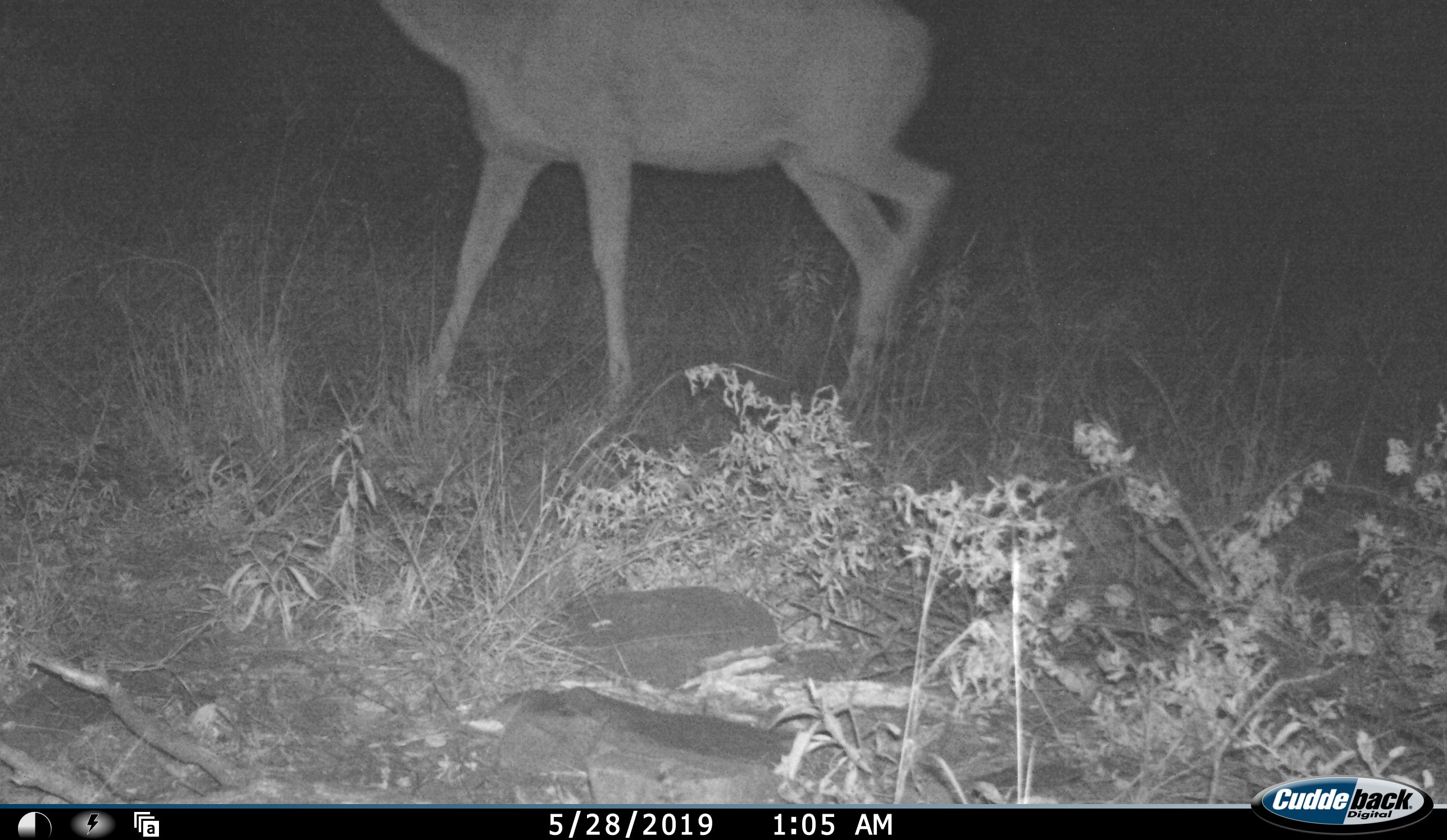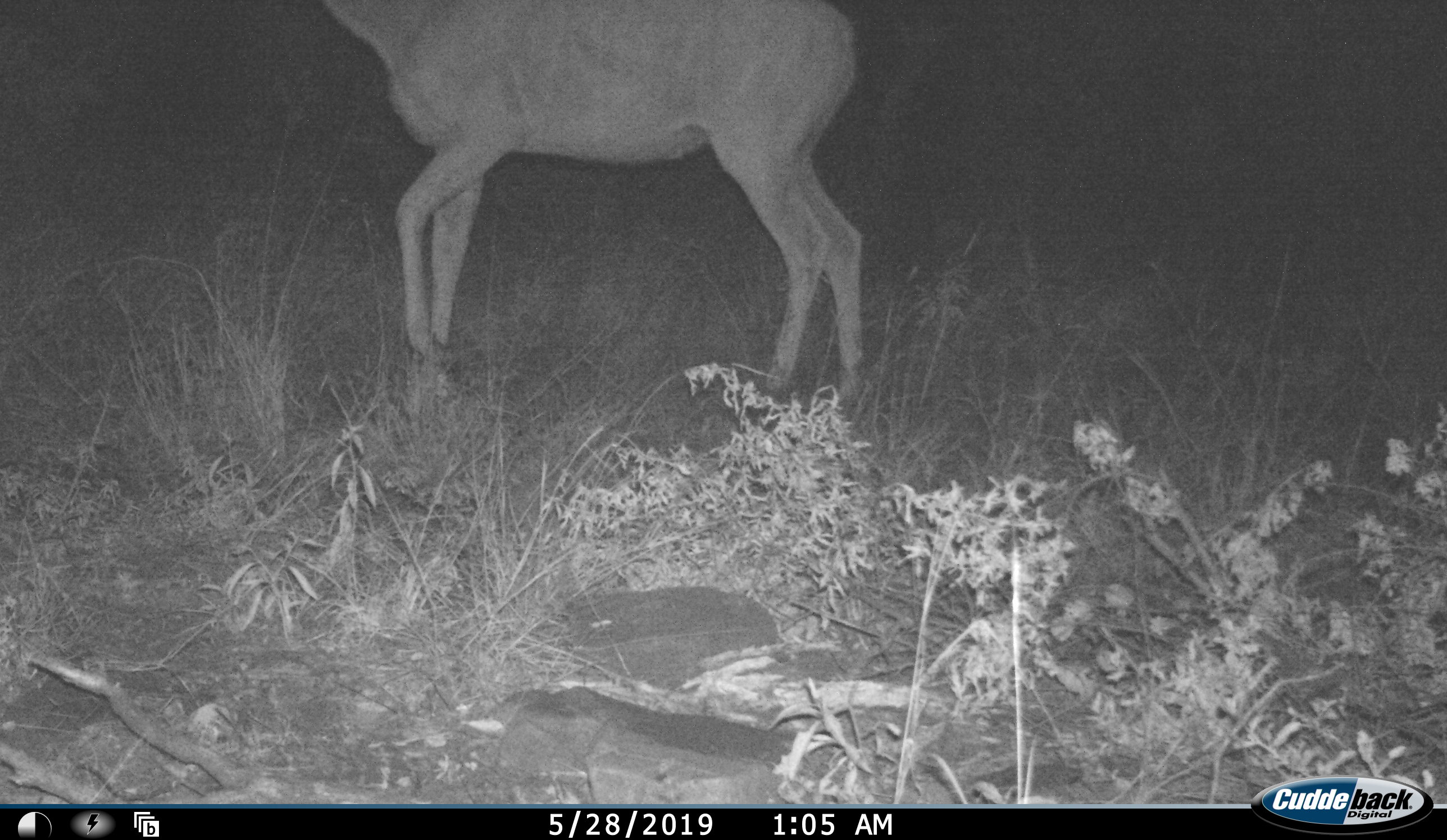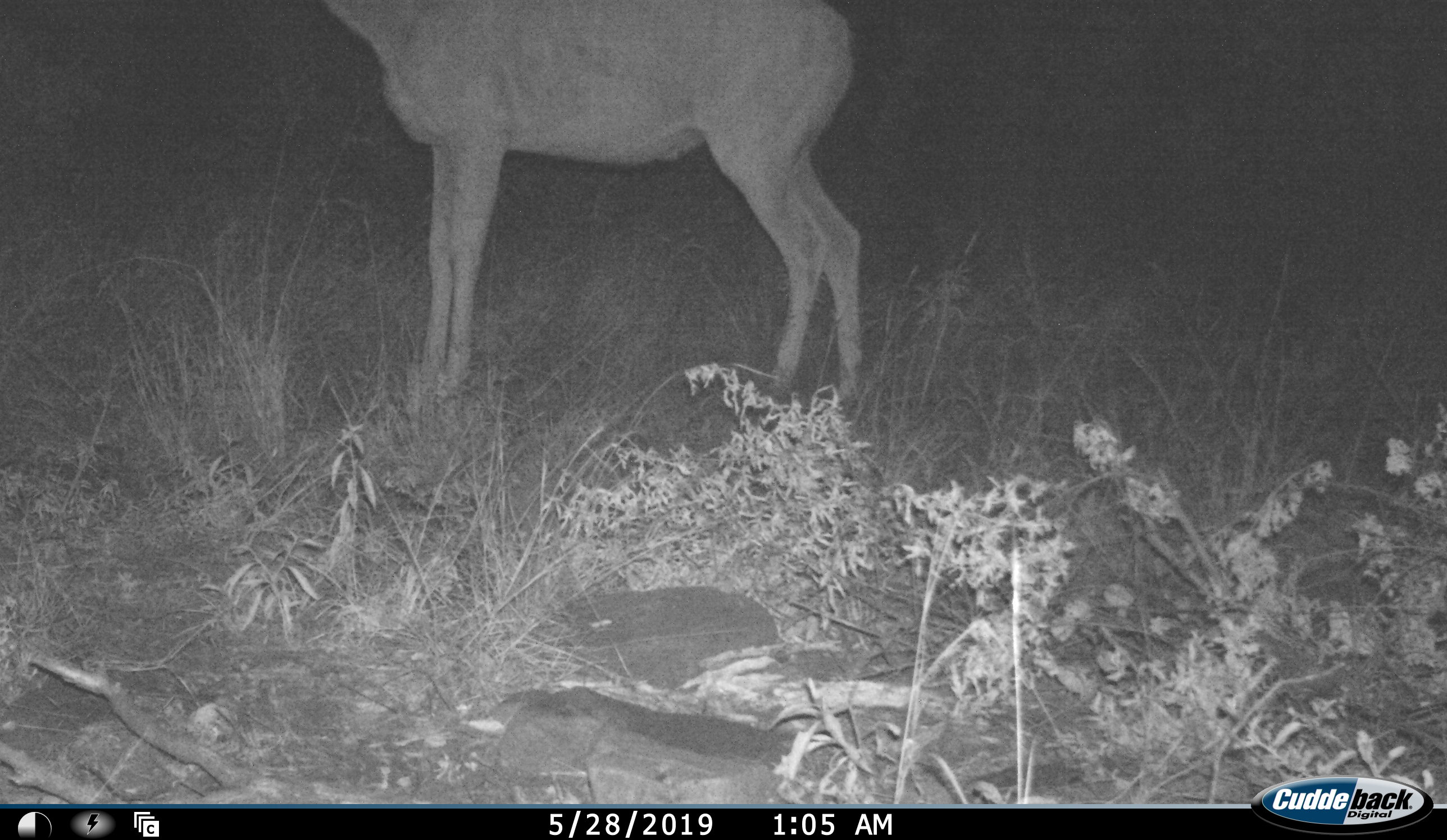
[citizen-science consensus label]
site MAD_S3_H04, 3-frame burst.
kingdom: Animalia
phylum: Chordata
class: Mammalia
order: Artiodactyla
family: Bovidae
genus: Aepyceros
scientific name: Aepyceros melampus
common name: impala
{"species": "impala (Aepyceros melampus)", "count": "1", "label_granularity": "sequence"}